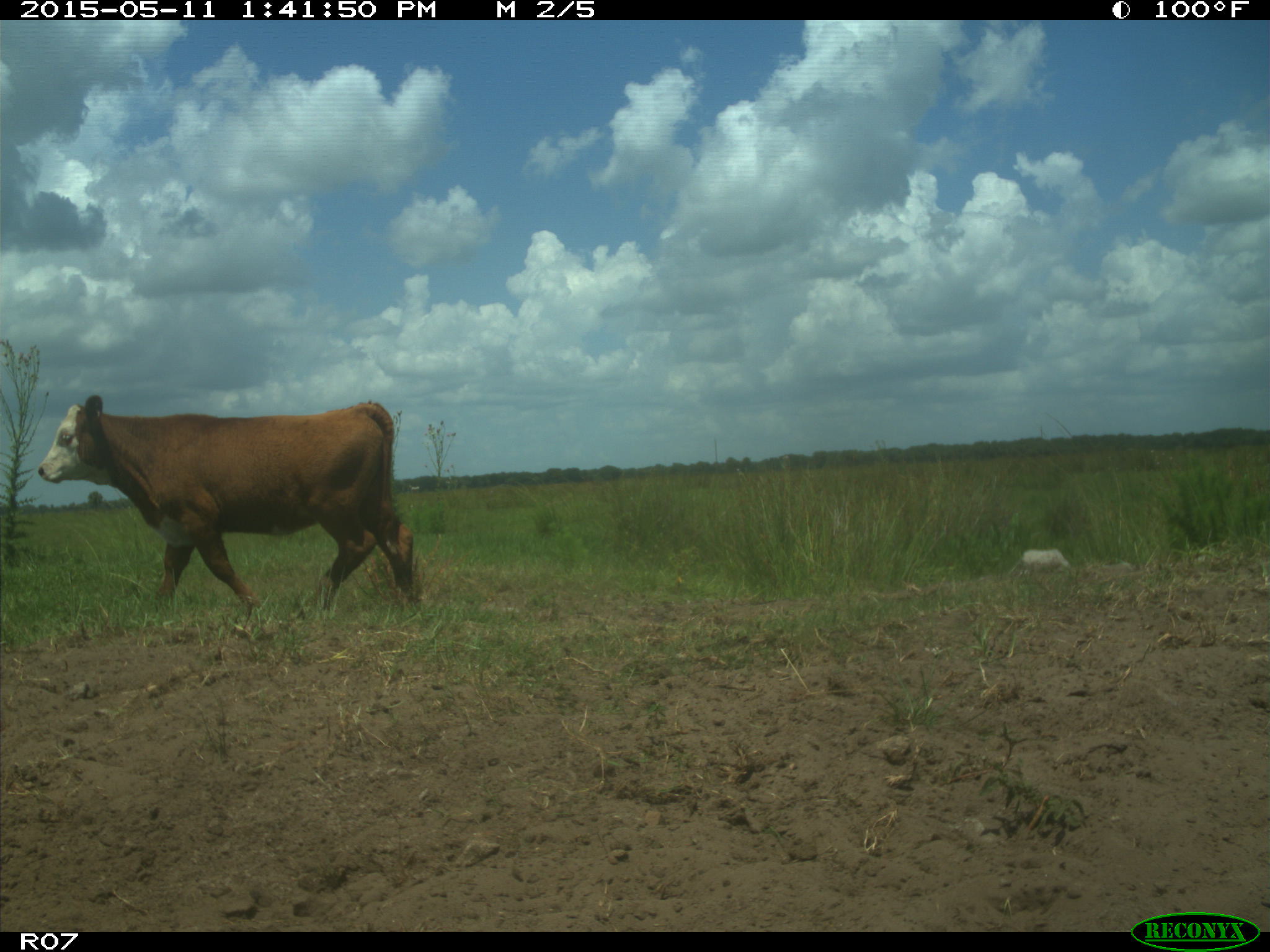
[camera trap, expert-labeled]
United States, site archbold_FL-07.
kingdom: Animalia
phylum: Chordata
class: Mammalia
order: Artiodactyla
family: Bovidae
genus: Bos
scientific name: Bos taurus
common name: domestic cow